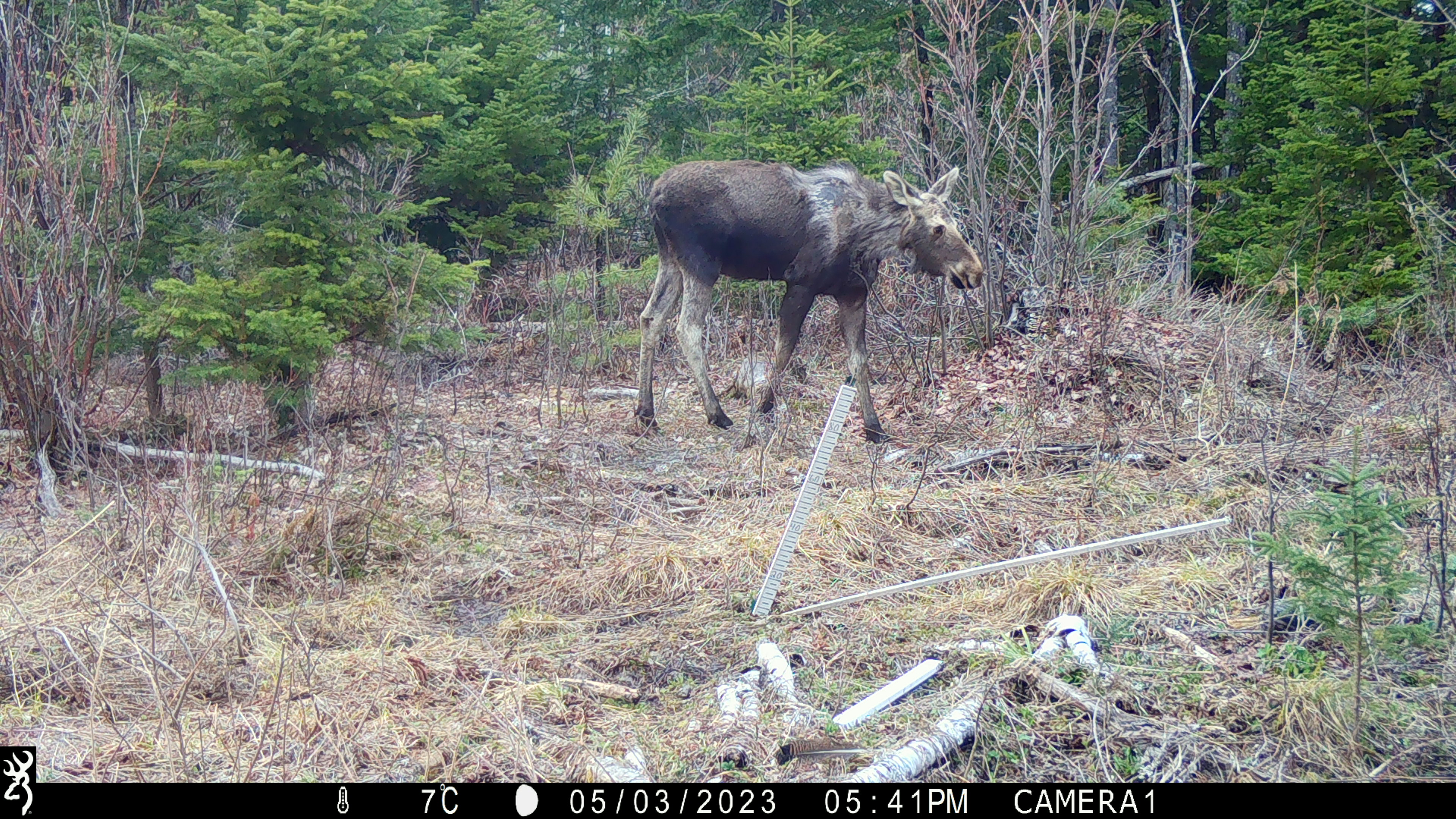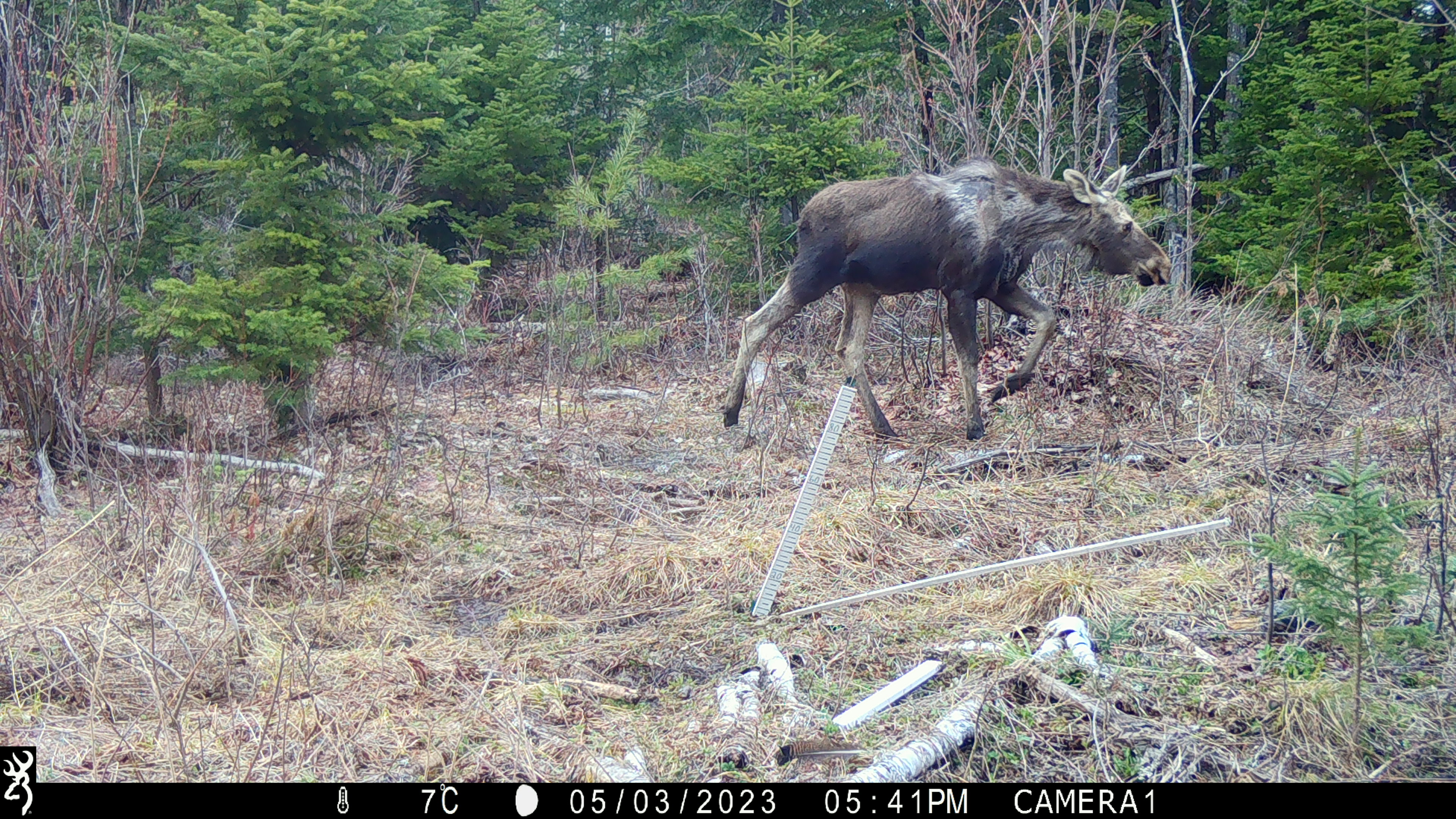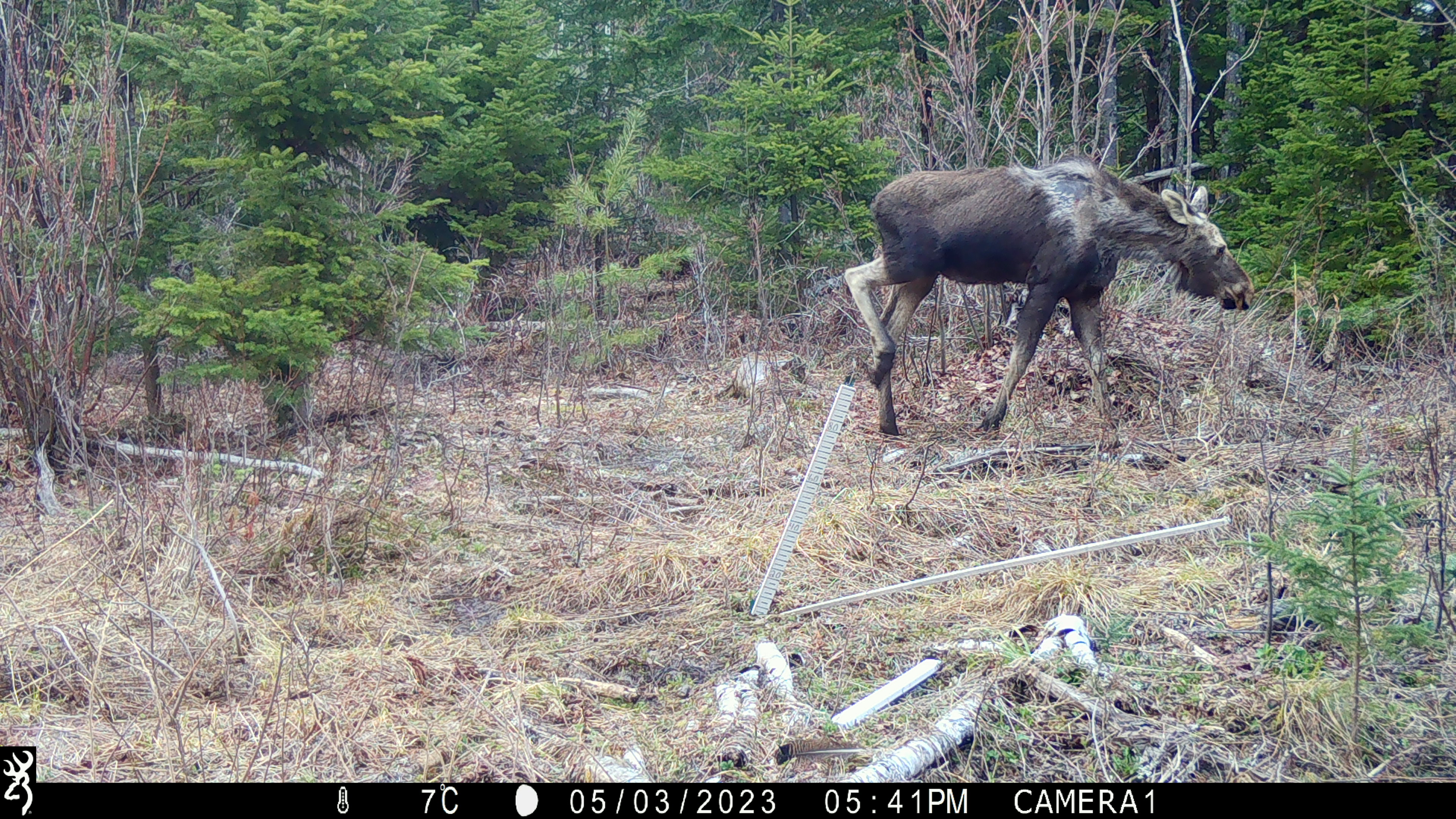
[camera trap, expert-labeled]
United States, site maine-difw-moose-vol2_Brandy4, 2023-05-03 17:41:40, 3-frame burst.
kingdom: Animalia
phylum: Chordata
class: Mammalia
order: Artiodactyla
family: Cervidae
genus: Alces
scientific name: Alces alces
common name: moose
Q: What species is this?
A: Moose (Alces alces).